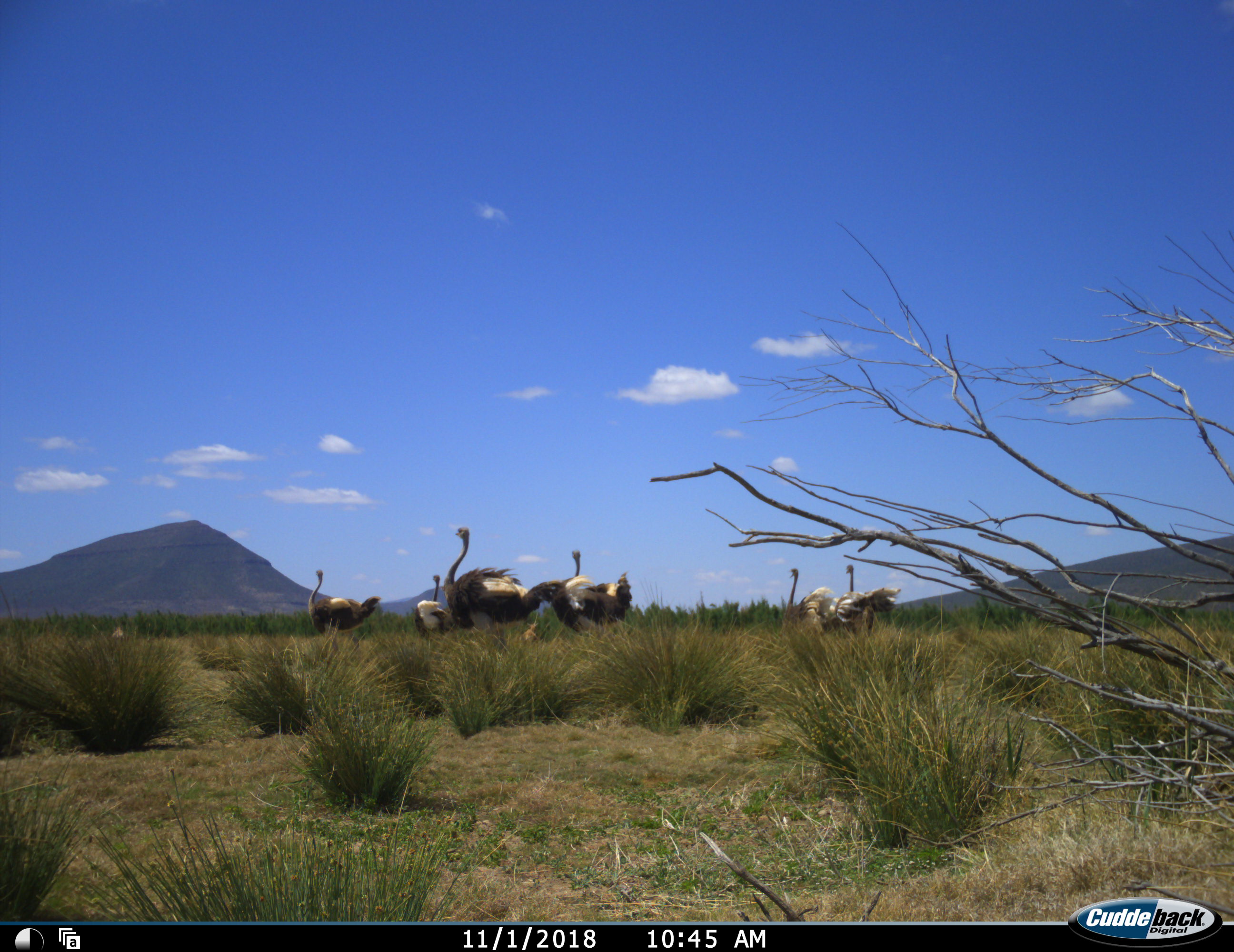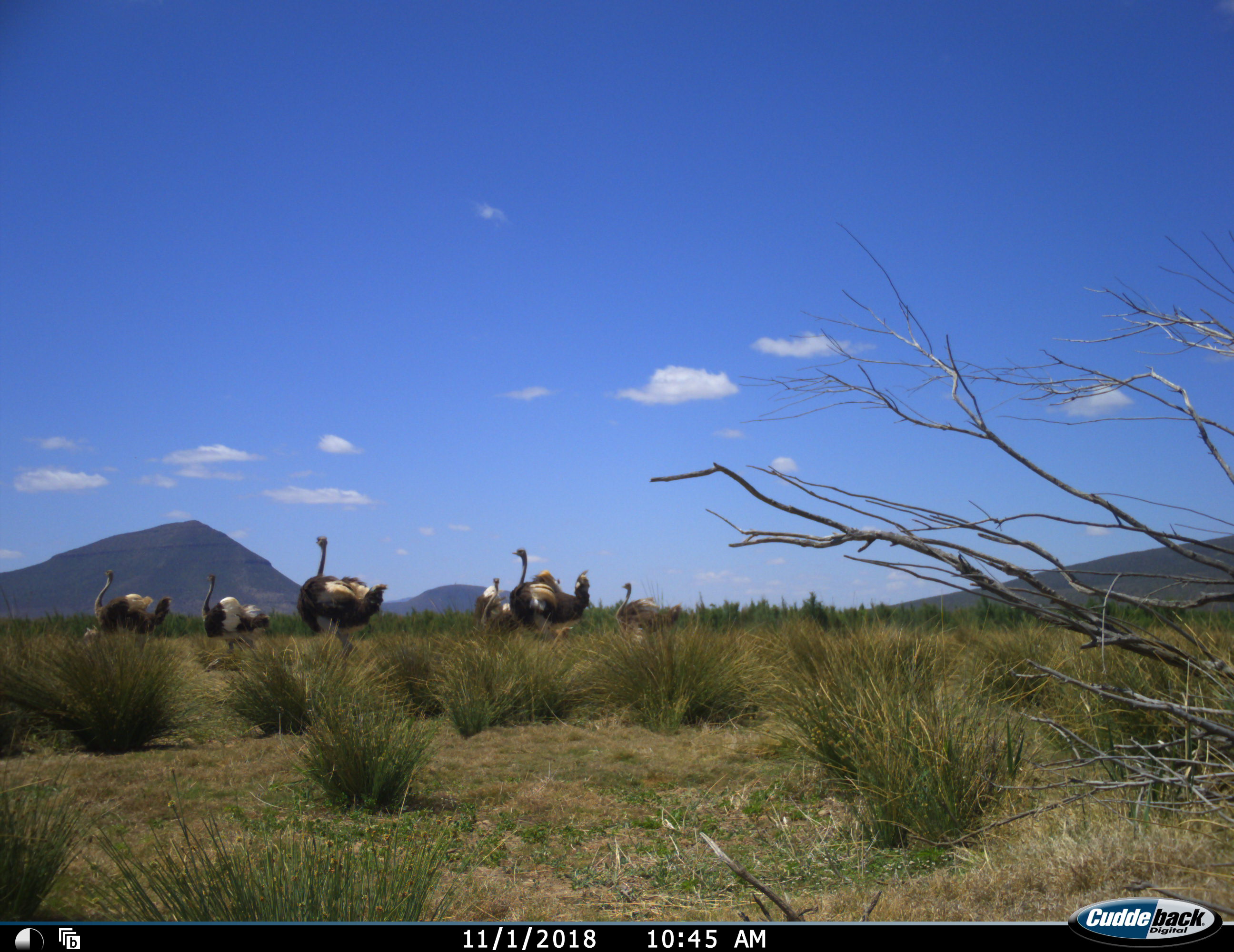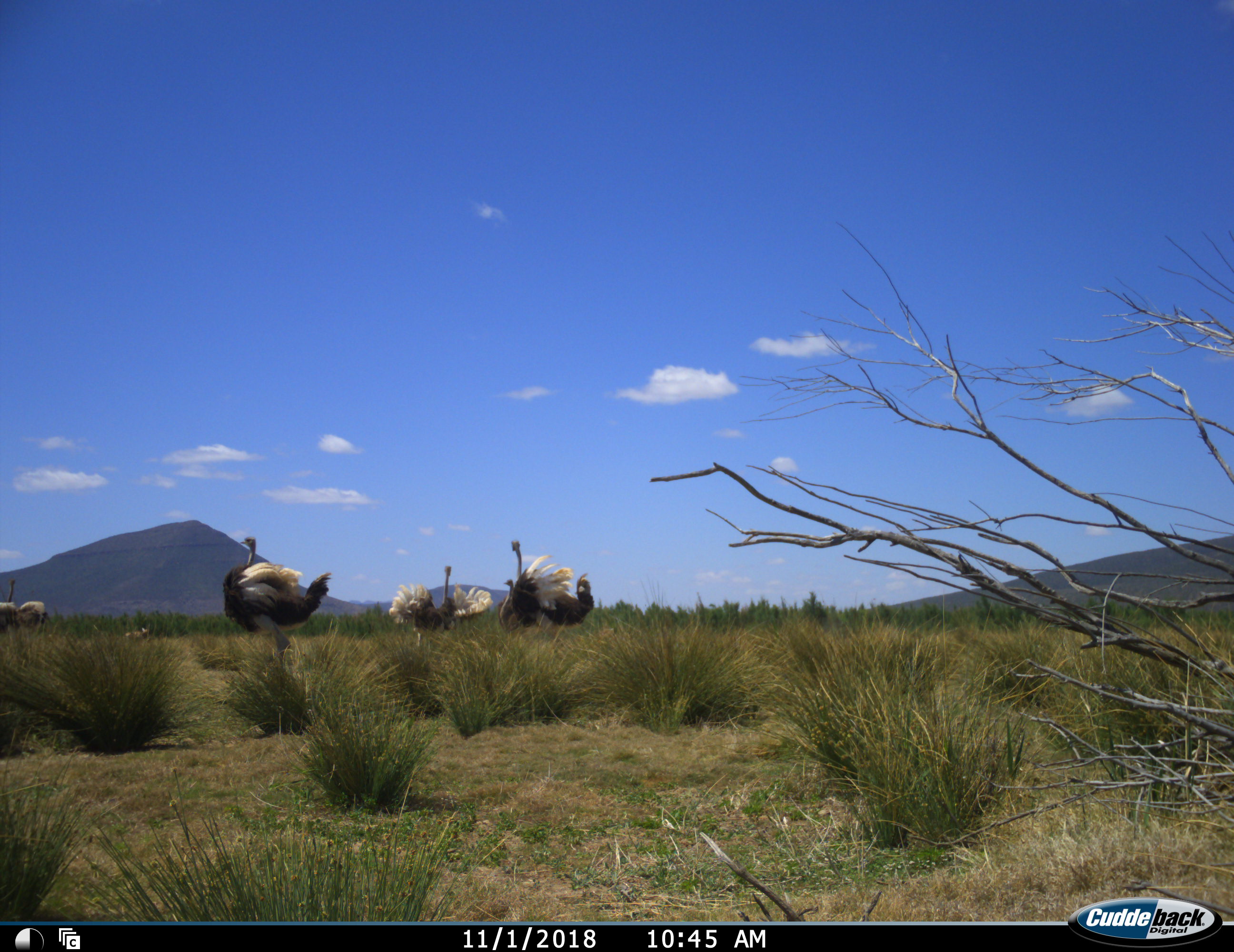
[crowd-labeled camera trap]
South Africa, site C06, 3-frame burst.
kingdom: Animalia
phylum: Chordata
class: Aves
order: Struthioniformes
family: Struthionidae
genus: Struthio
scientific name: Struthio camelus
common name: ostrich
Ostrich (Struthio camelus), count 6. Behavior (volunteer vote fractions): standing 10%, resting 0%, moving 90%, interacting 10%. Young present (vote fraction): 20%. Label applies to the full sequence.